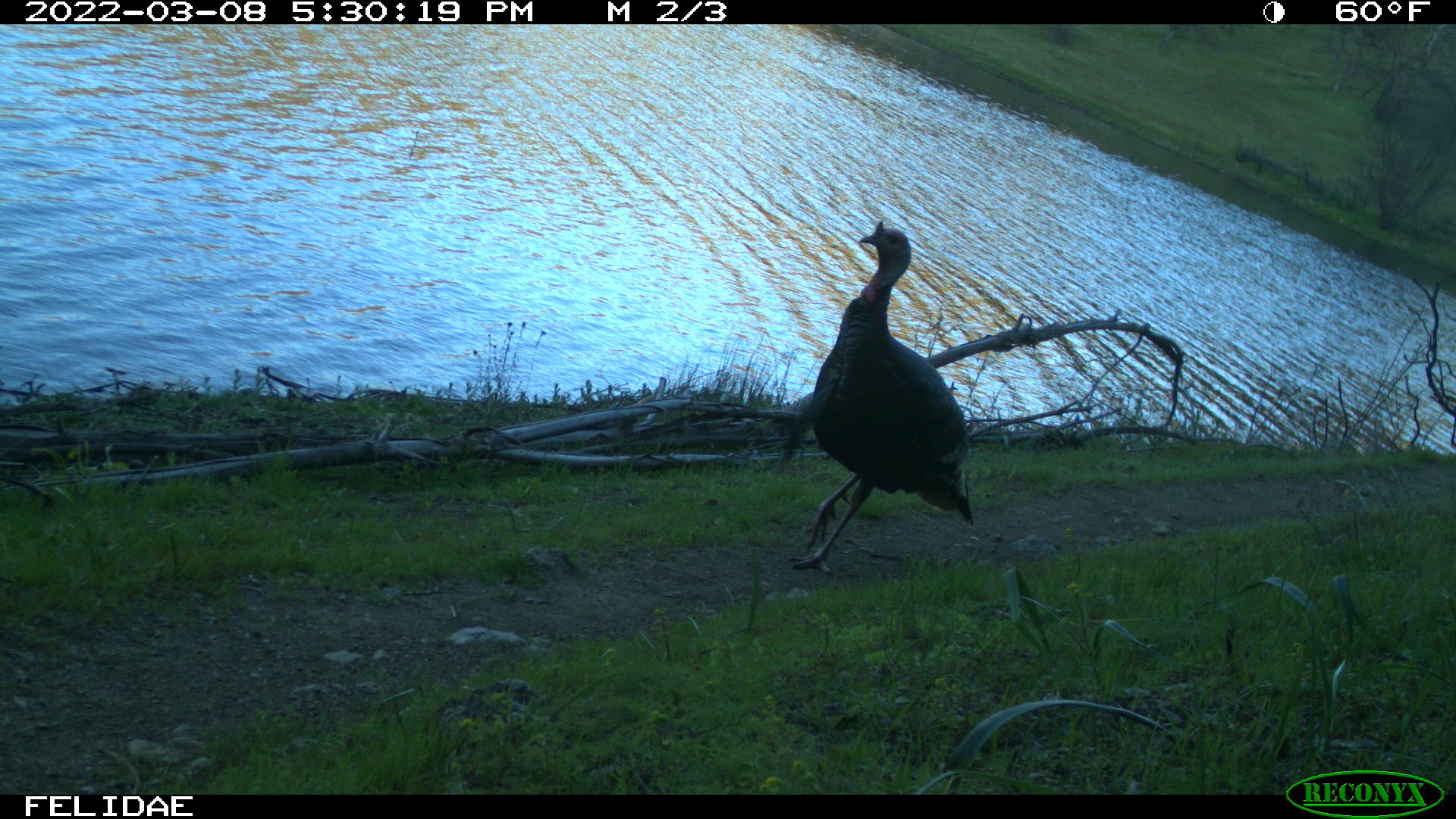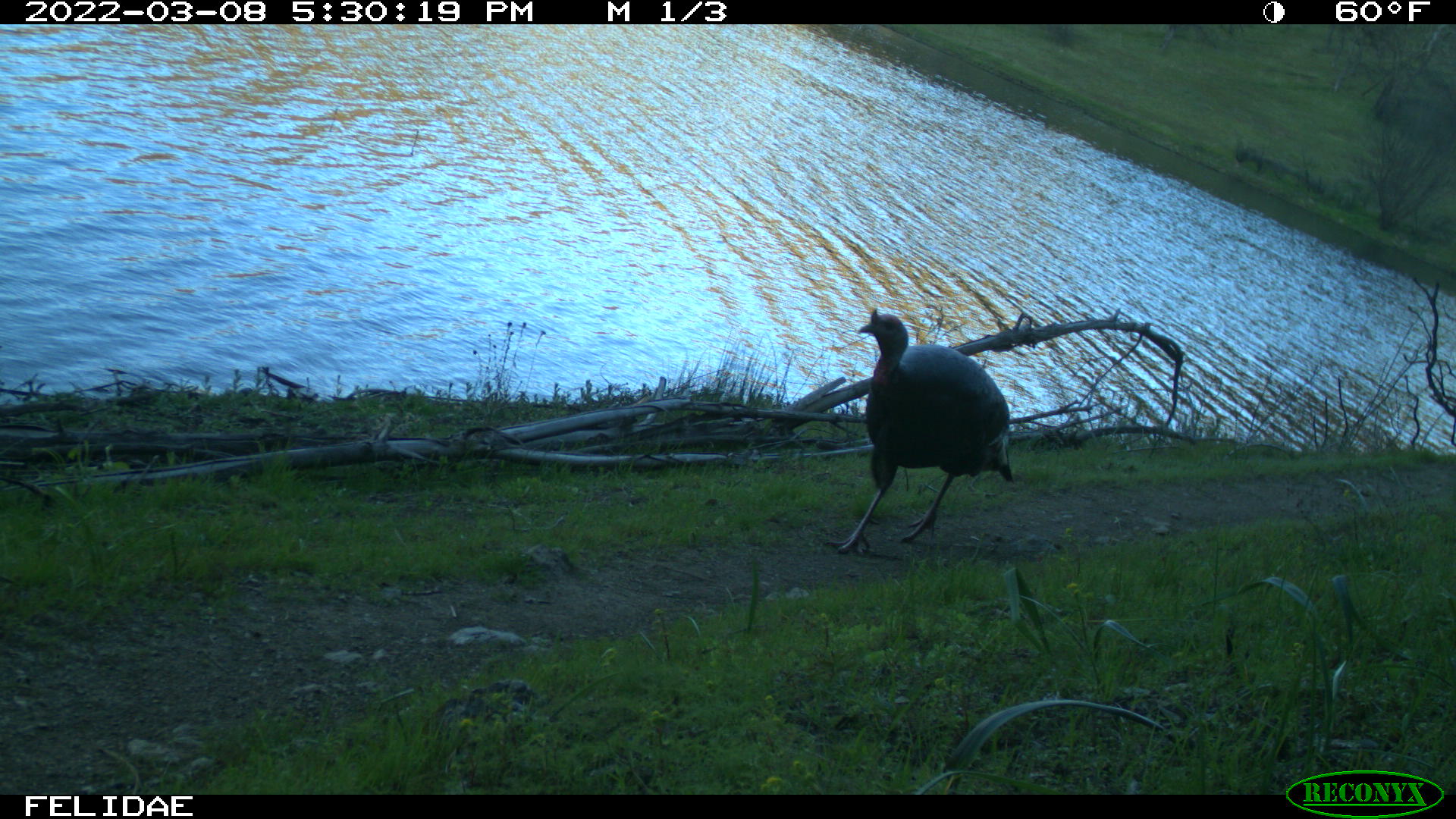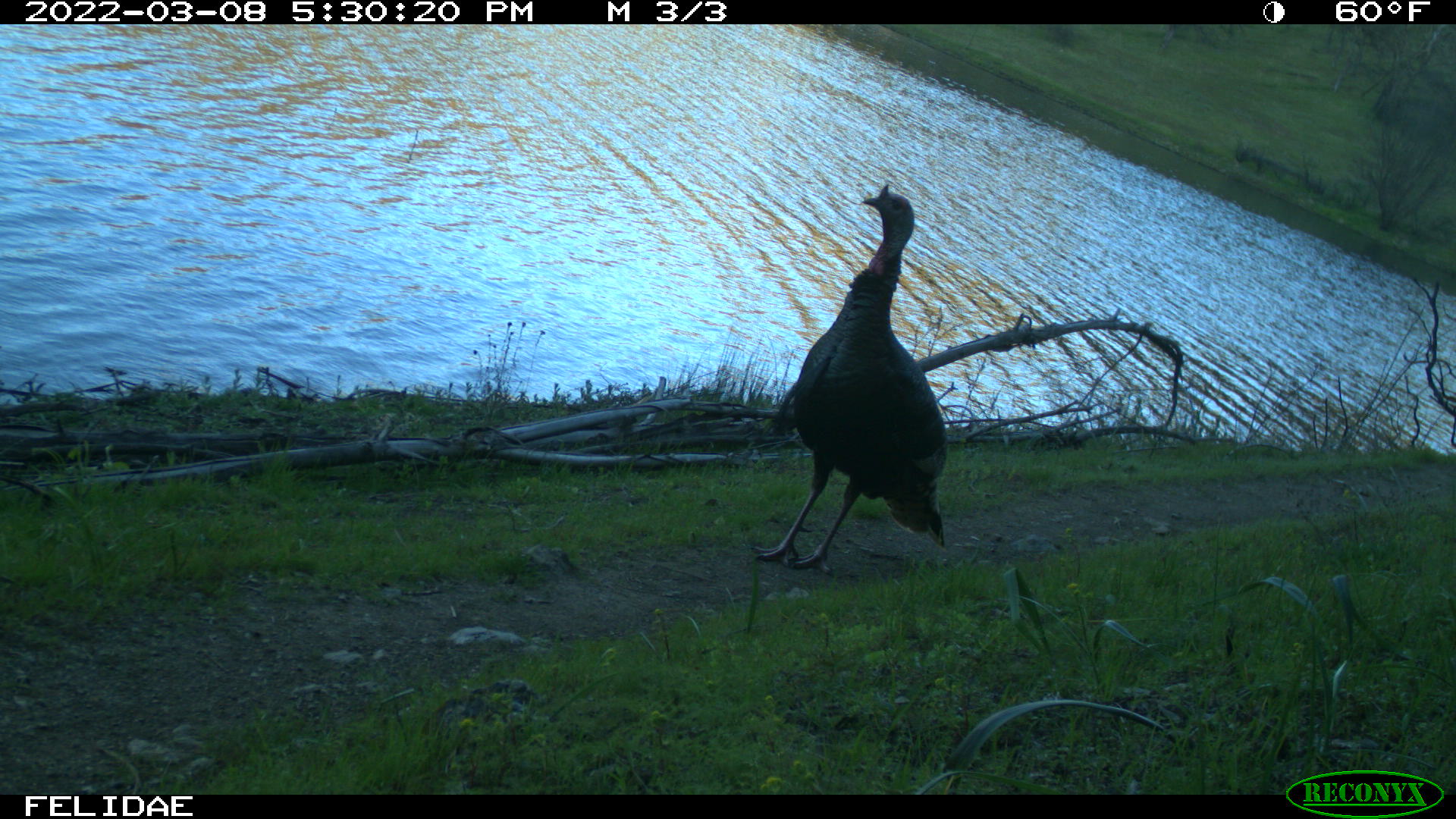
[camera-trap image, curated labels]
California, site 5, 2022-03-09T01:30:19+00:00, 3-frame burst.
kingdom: Animalia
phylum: Chordata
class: Aves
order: Galliformes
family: Phasianidae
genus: Meleagris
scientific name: Meleagris gallopavo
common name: turkey